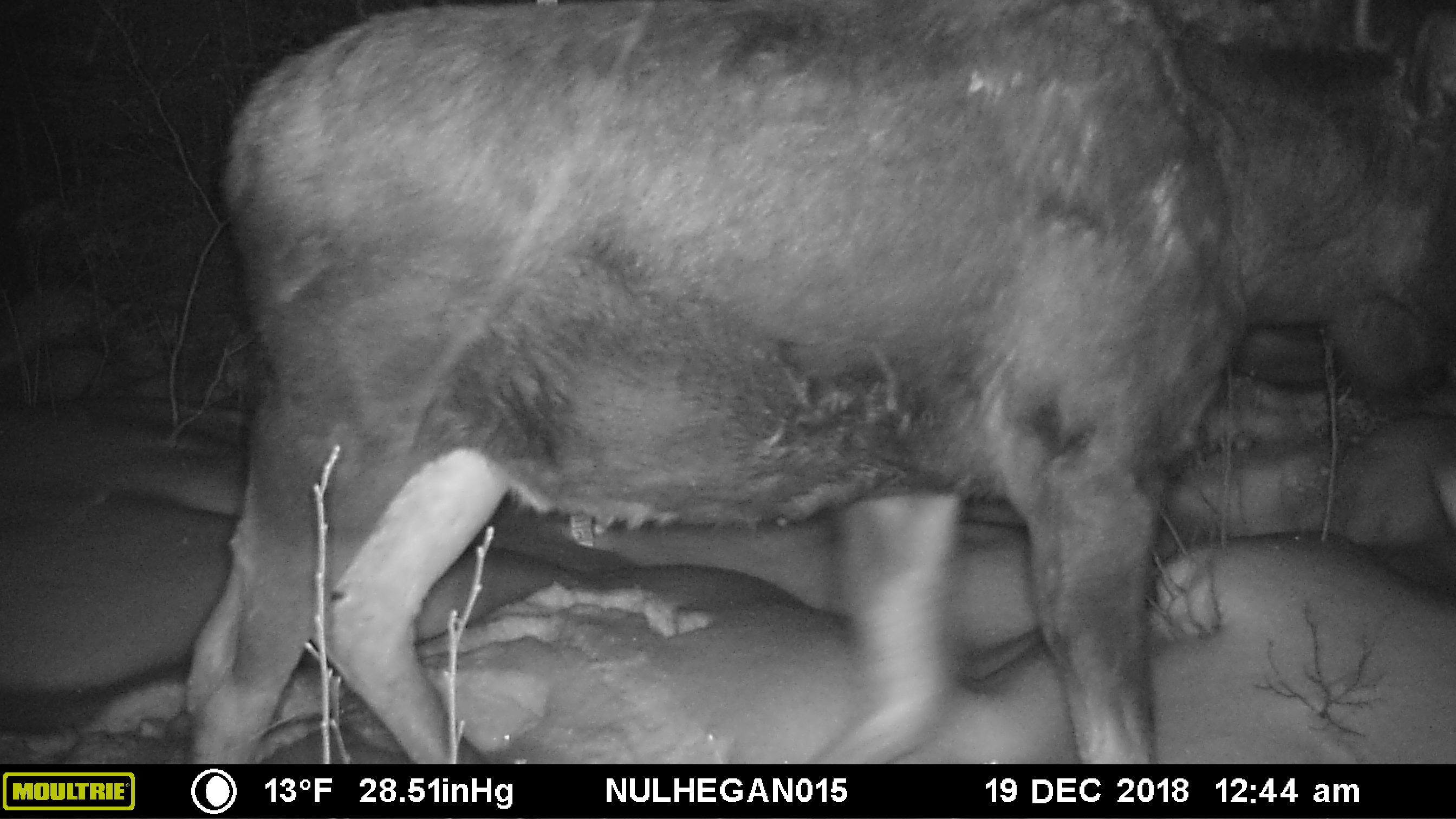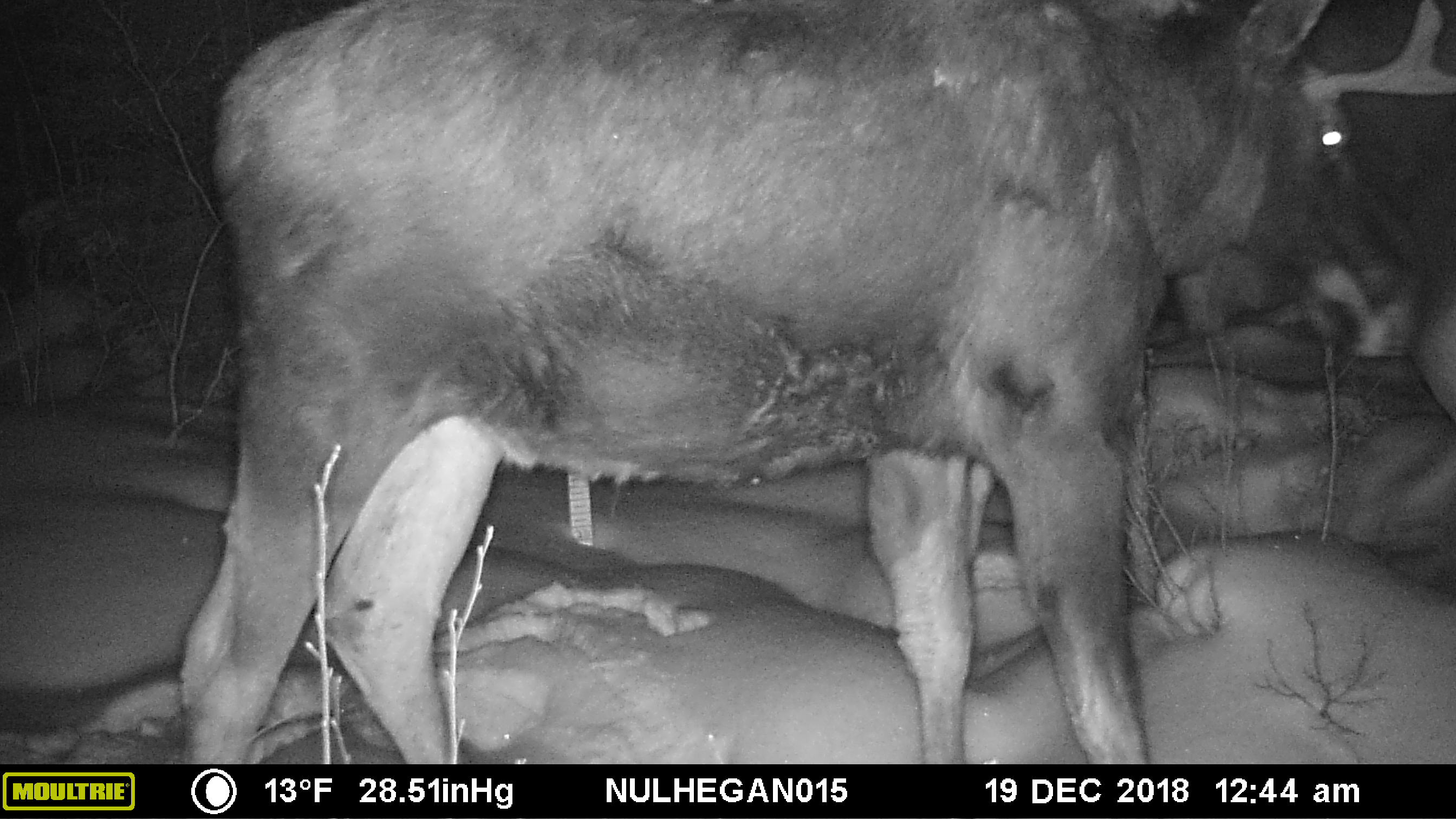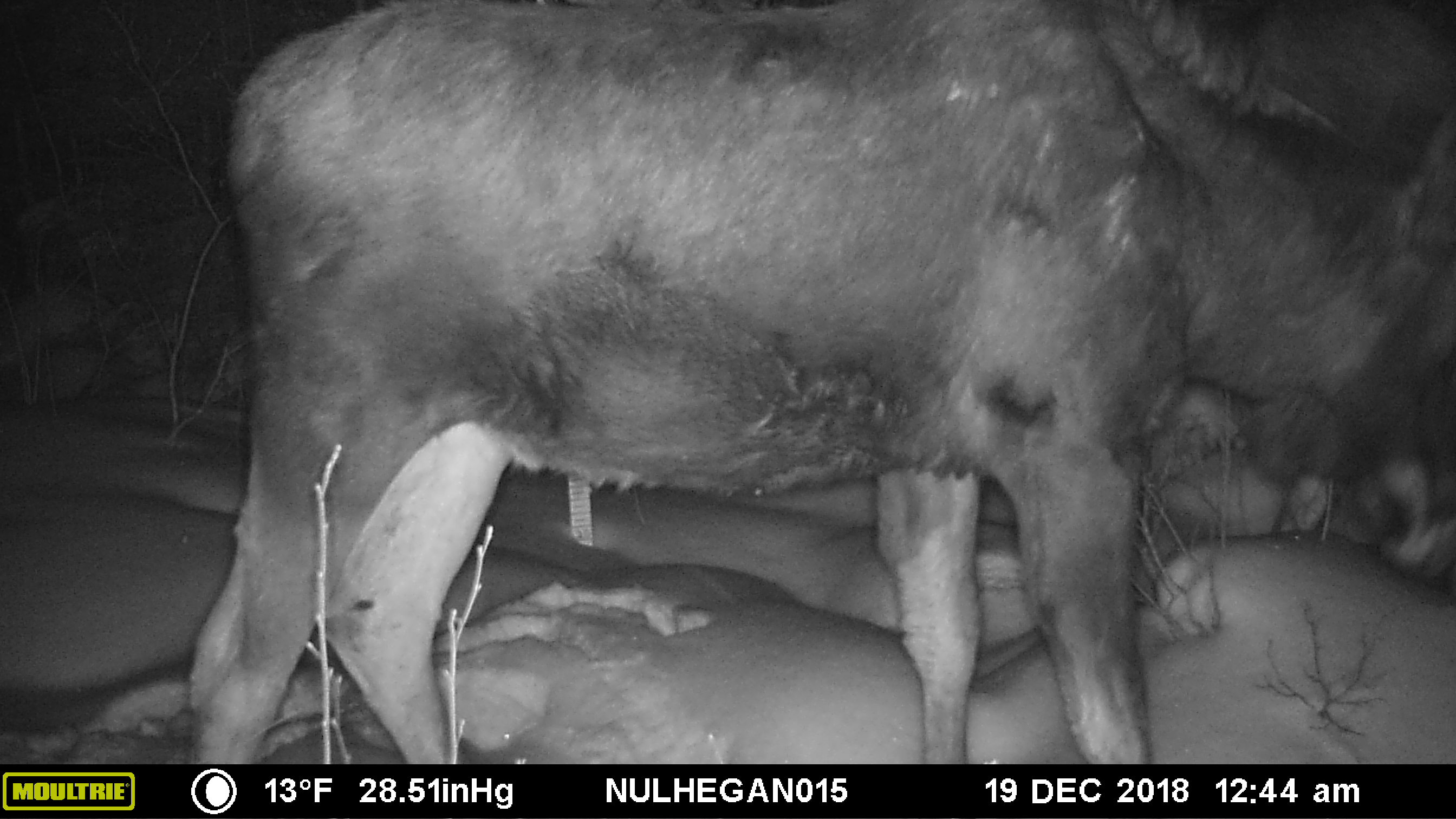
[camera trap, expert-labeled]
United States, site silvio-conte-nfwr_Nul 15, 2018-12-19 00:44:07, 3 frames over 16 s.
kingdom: Animalia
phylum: Chordata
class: Mammalia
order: Artiodactyla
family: Cervidae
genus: Alces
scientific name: Alces alces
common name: moose